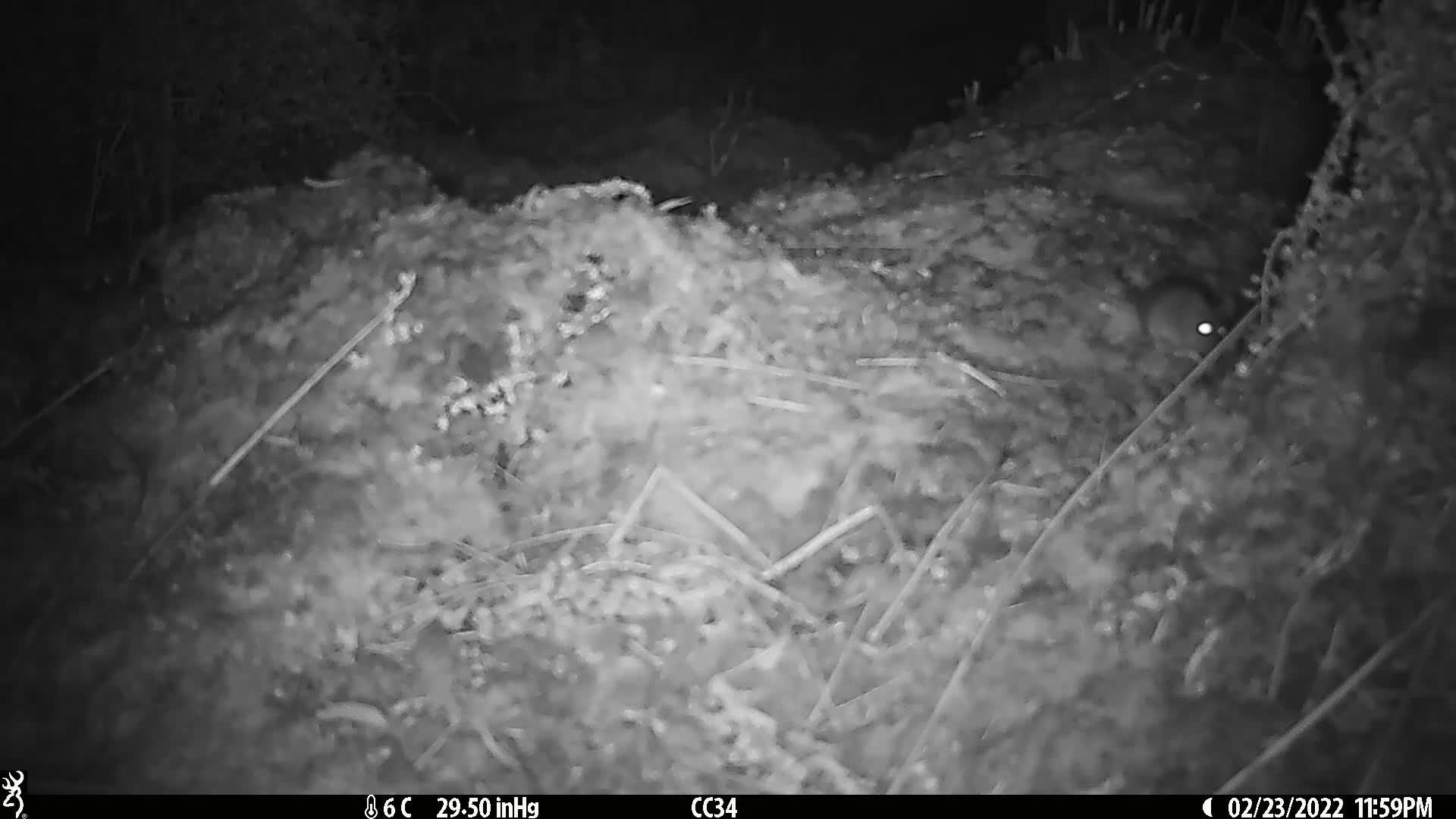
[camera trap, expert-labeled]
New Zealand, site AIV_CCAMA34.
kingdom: Animalia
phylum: Chordata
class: Mammalia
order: Rodentia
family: Muridae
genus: Mus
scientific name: Mus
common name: mouse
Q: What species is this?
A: Mouse (Mus).